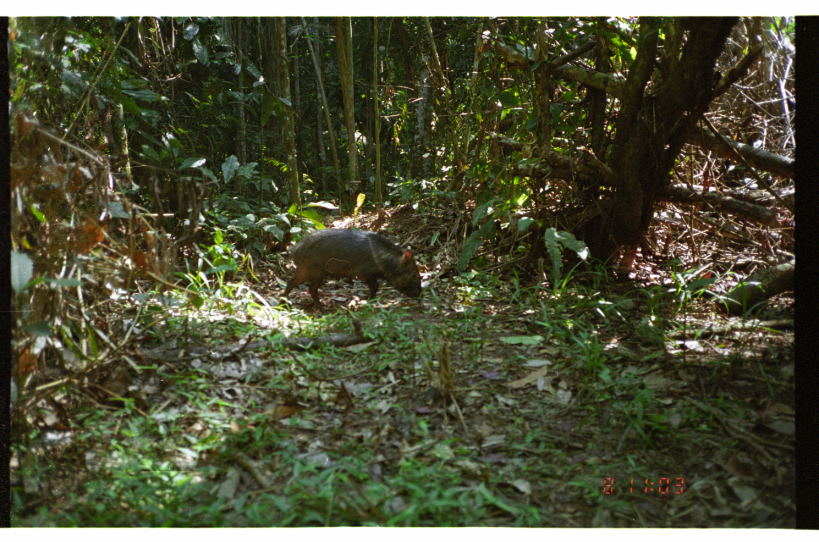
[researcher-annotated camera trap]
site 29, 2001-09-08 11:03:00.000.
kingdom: Animalia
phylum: Chordata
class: Mammalia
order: Artiodactyla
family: Tayassuidae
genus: Pecari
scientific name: Pecari tajacu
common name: collared peccary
Pecari tajacu (collared peccary).